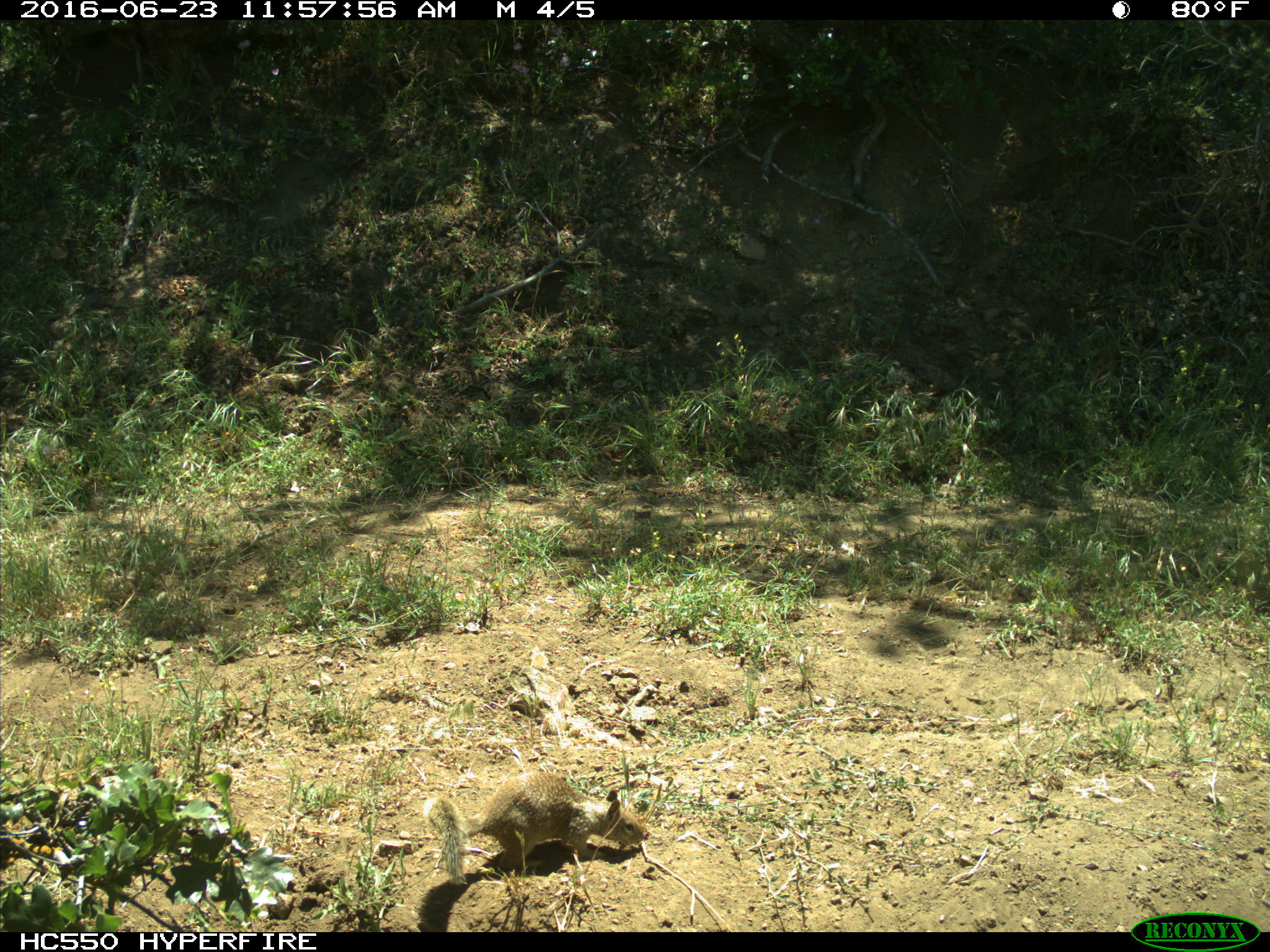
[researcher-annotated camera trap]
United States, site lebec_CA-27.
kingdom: Animalia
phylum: Chordata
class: Mammalia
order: Rodentia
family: Sciuridae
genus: Otospermophilus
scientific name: Otospermophilus beecheyi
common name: california ground squirrel